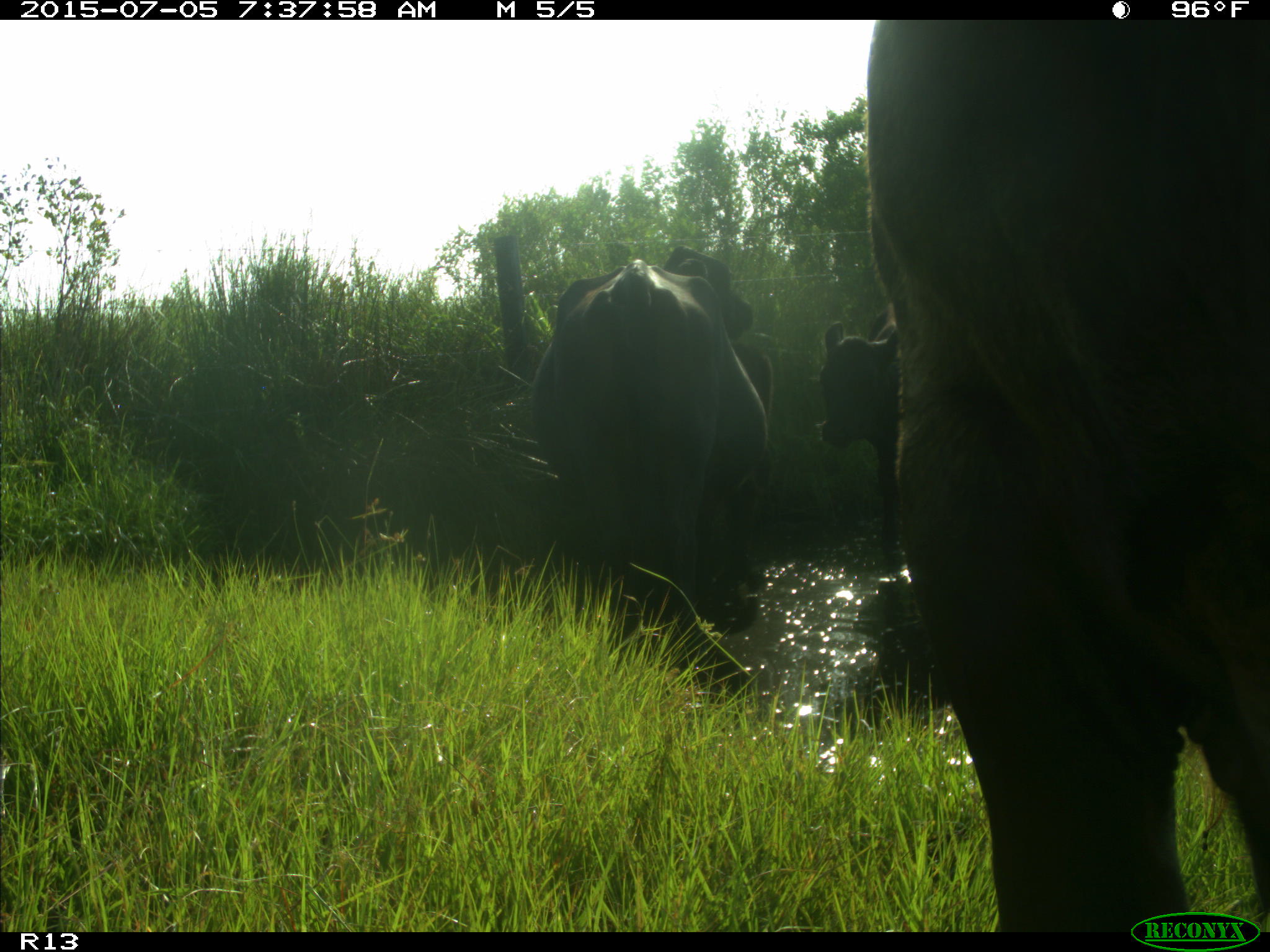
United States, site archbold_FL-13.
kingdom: Animalia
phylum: Chordata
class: Mammalia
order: Artiodactyla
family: Bovidae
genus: Bos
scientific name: Bos taurus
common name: domestic cow